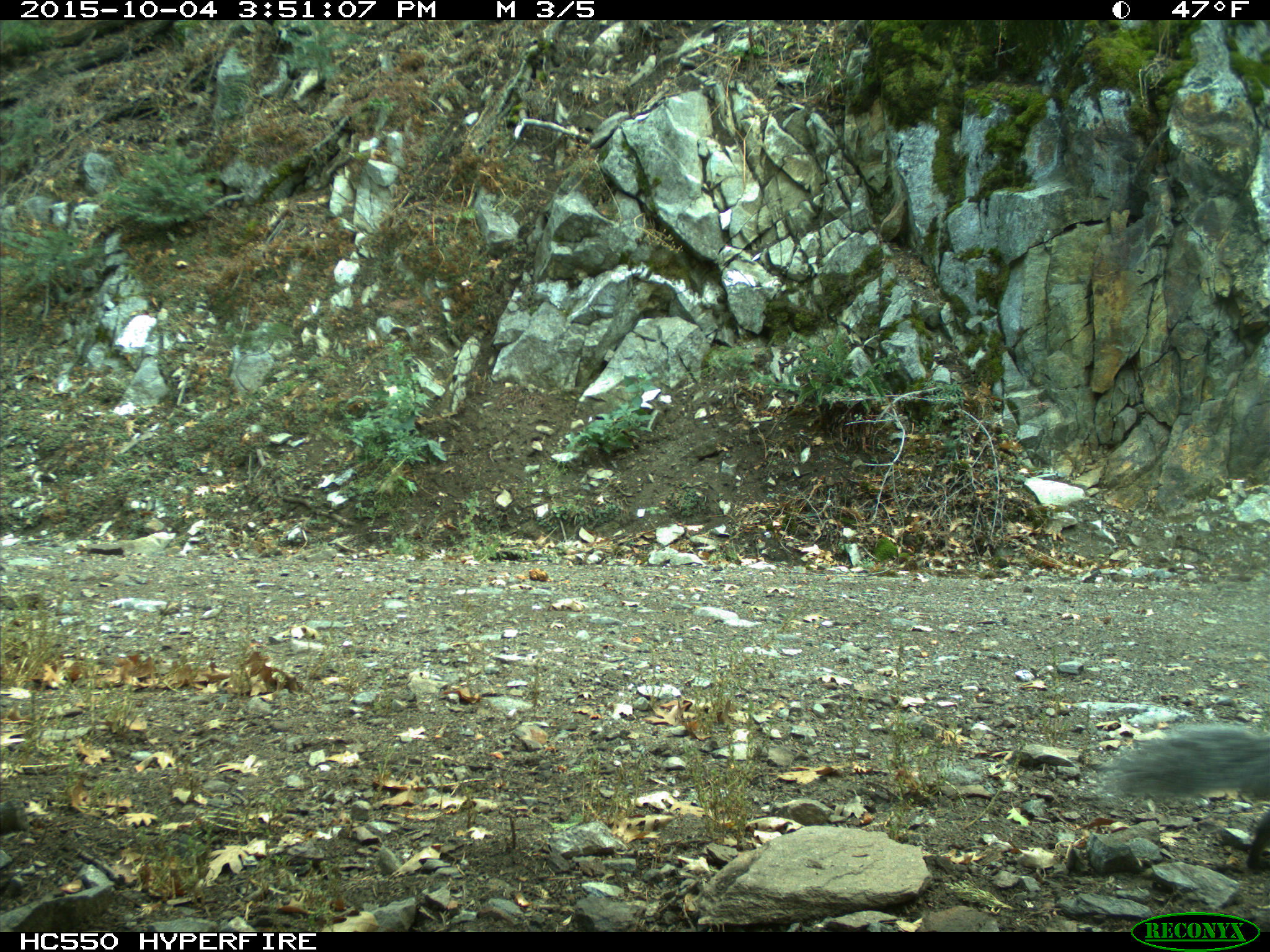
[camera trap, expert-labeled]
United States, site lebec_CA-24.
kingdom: Animalia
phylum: Chordata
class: Mammalia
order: Rodentia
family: Sciuridae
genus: Sciurus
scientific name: Sciurus carolinensis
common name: eastern gray squirrel